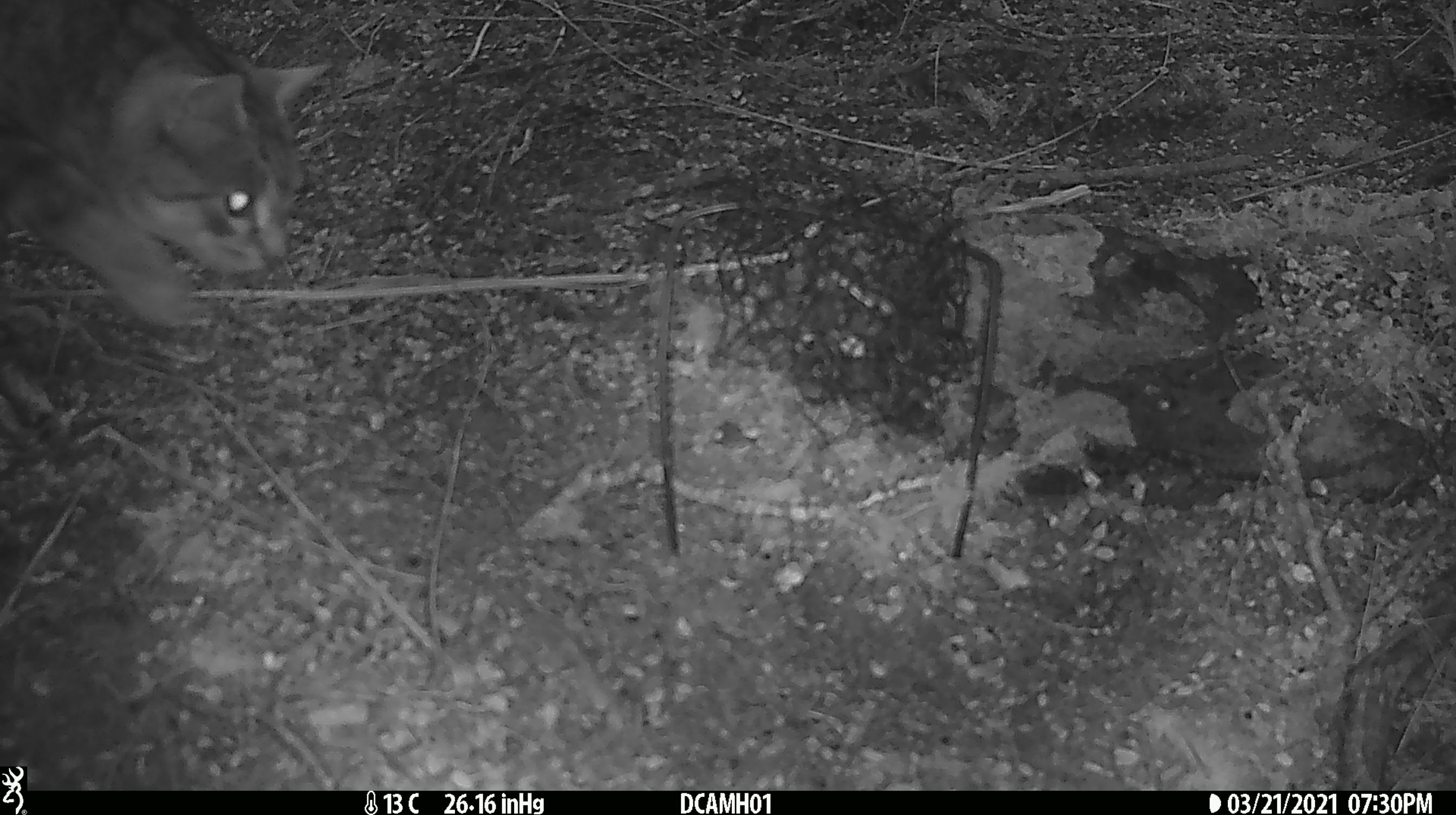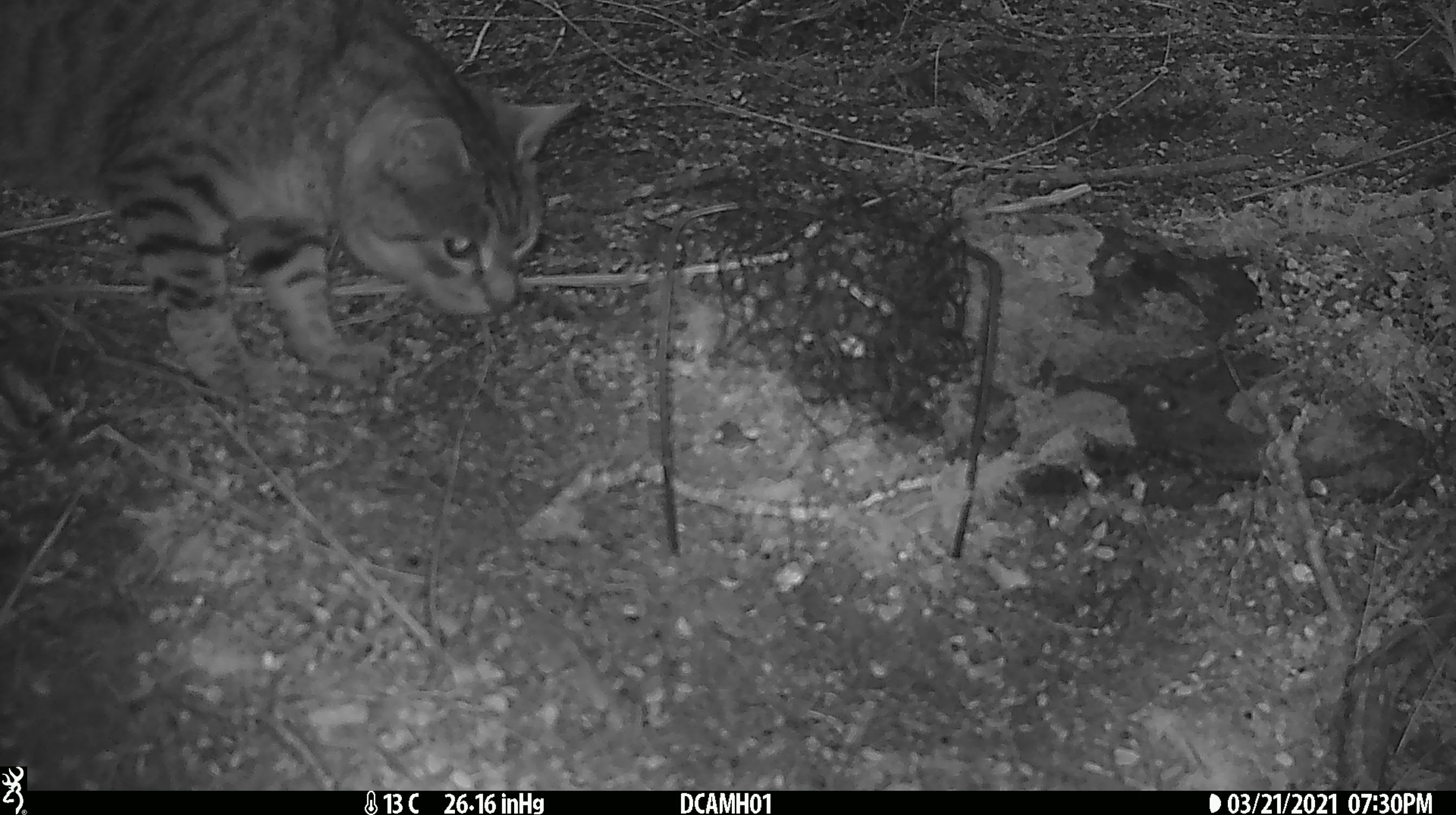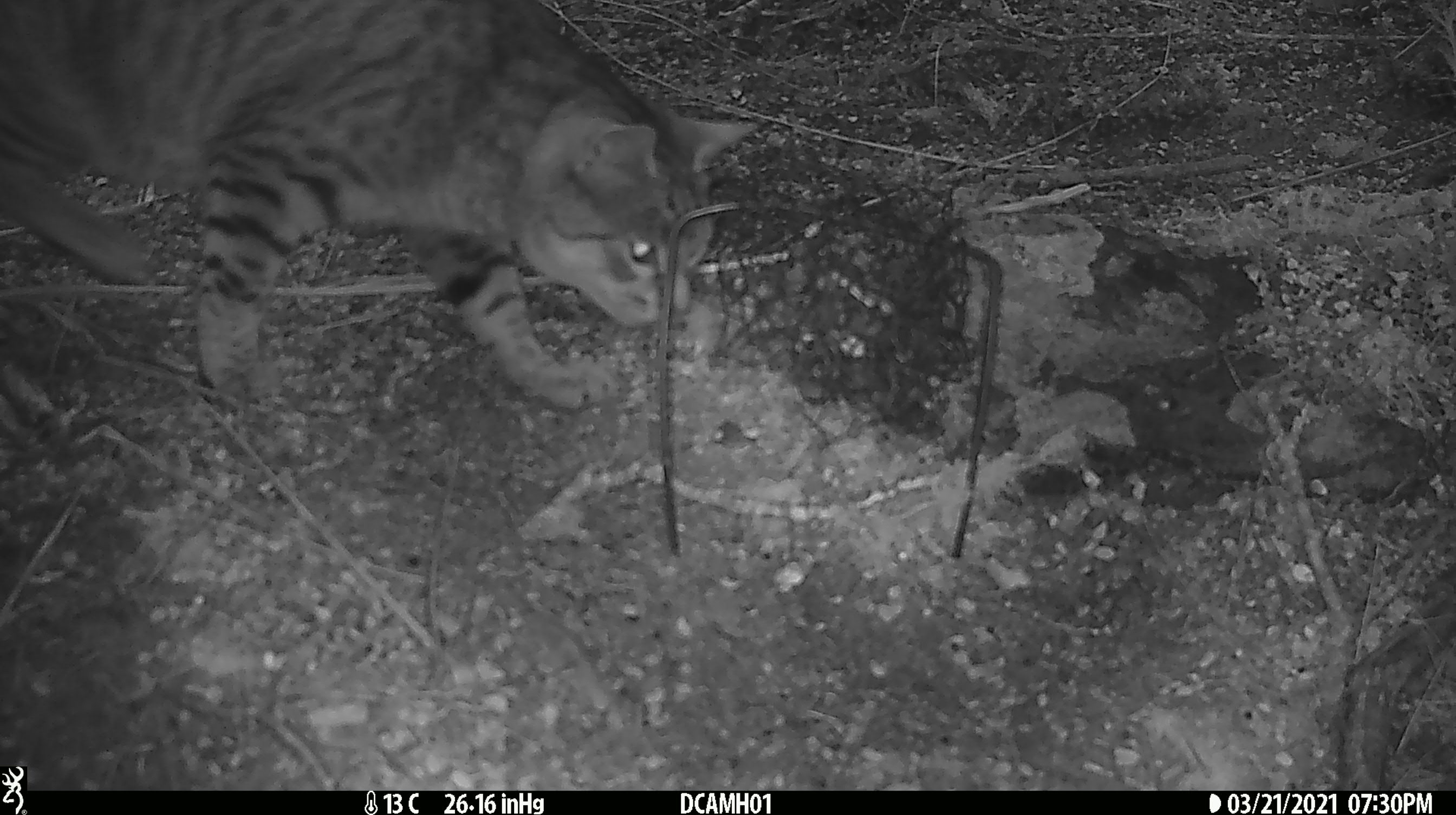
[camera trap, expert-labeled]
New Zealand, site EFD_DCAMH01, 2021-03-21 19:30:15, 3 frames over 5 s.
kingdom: Animalia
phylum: Chordata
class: Mammalia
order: Carnivora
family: Felidae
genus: Felis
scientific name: Felis catus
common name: domestic cat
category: cat